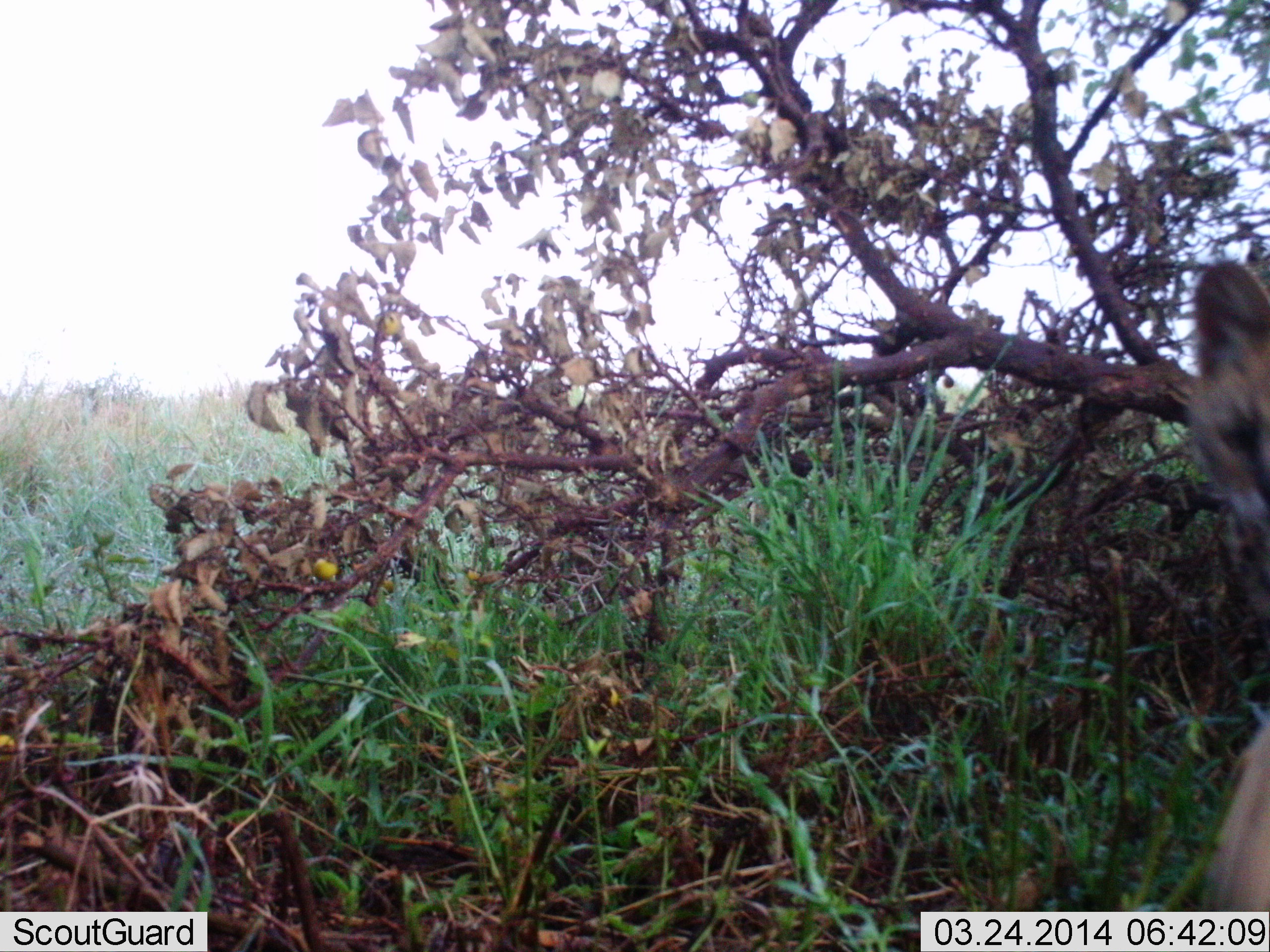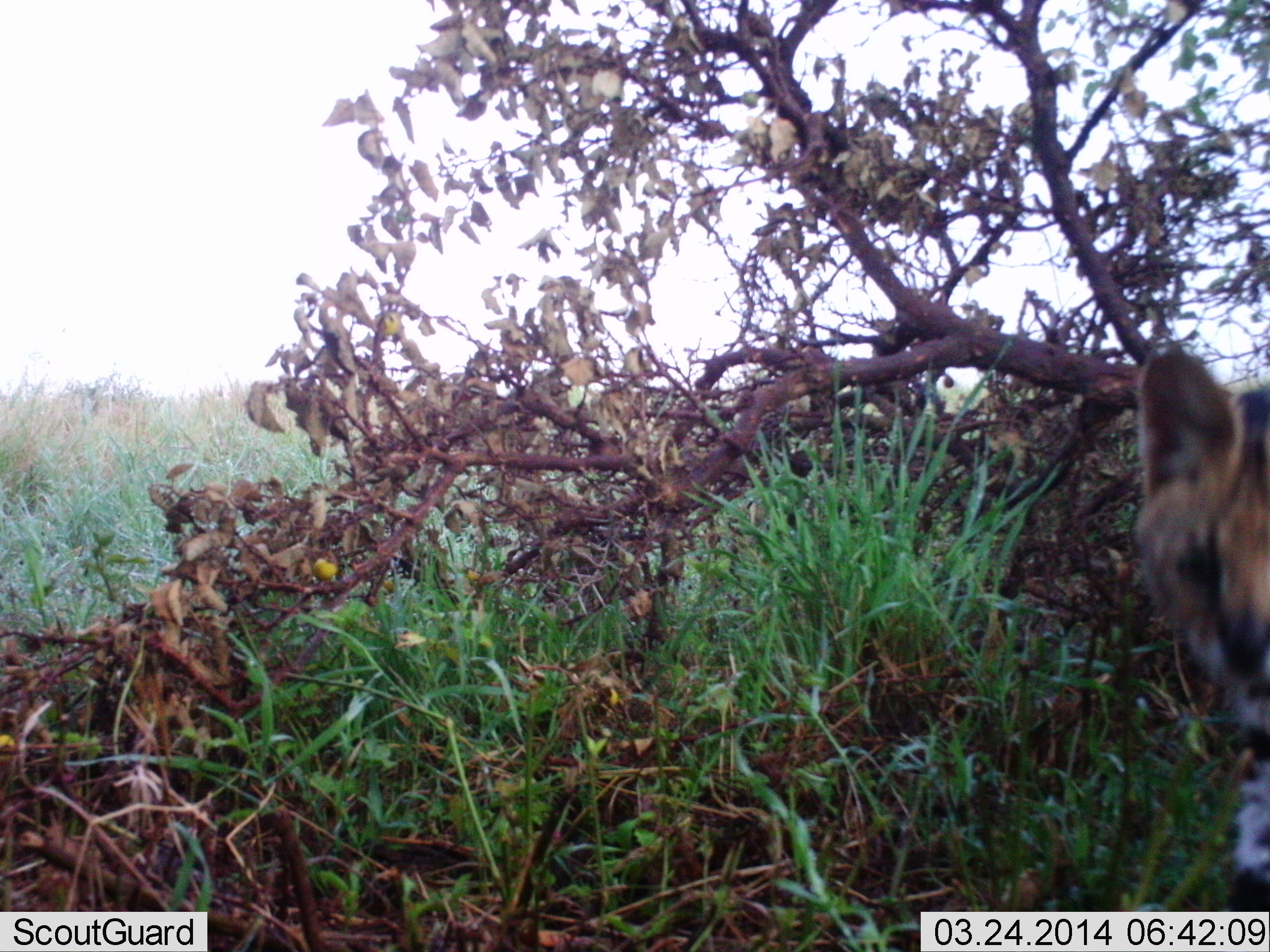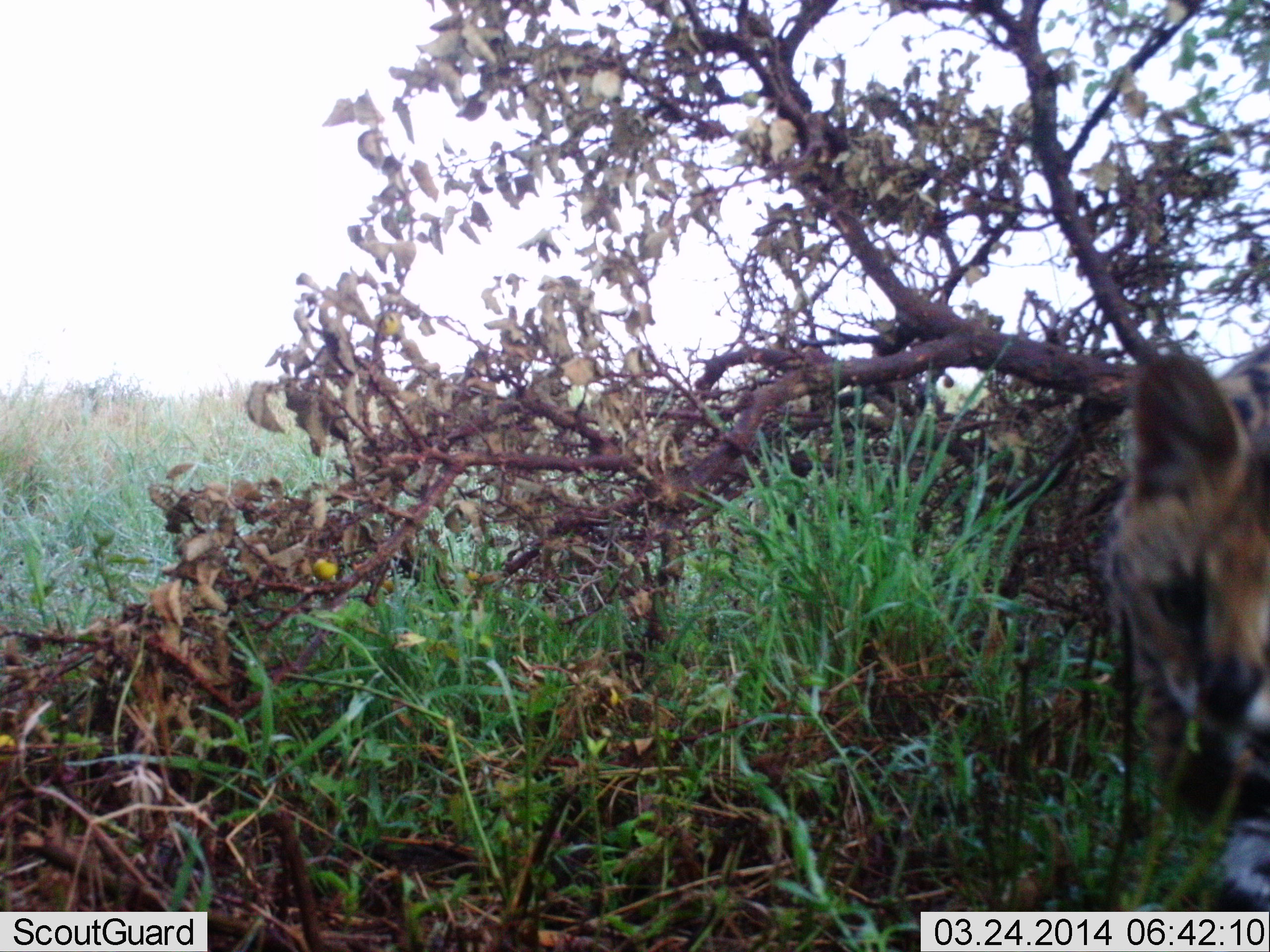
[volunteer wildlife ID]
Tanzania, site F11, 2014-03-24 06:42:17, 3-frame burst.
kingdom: Animalia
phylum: Chordata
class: Mammalia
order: Carnivora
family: Felidae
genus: Leptailurus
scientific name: Leptailurus serval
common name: serval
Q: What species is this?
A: Serval (Leptailurus serval).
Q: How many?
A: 1.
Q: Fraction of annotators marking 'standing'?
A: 10%.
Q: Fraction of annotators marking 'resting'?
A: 0%.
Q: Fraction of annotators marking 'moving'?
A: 90%.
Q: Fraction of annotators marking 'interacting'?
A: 0%.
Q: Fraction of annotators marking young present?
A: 0%.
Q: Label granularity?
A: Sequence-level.